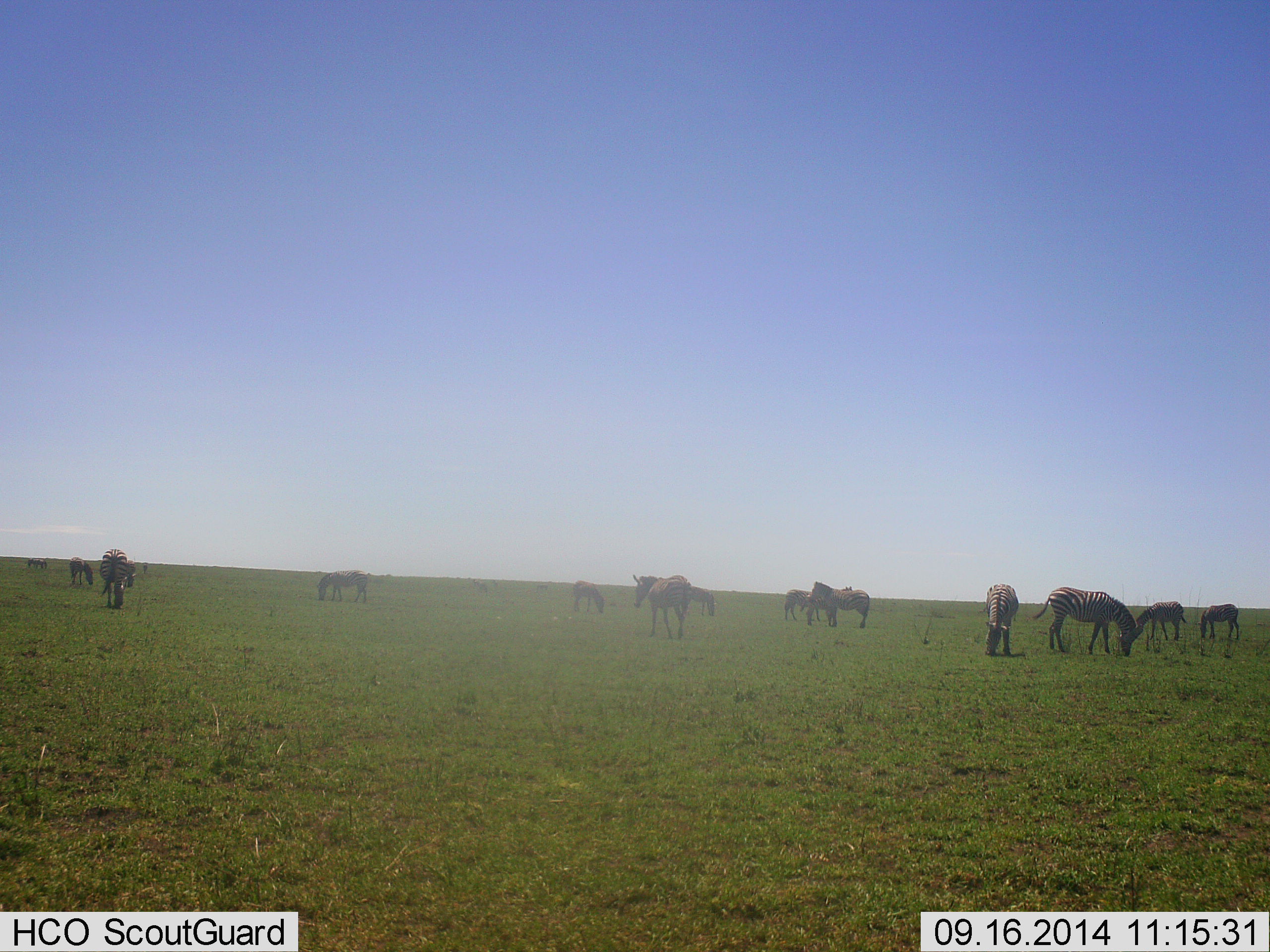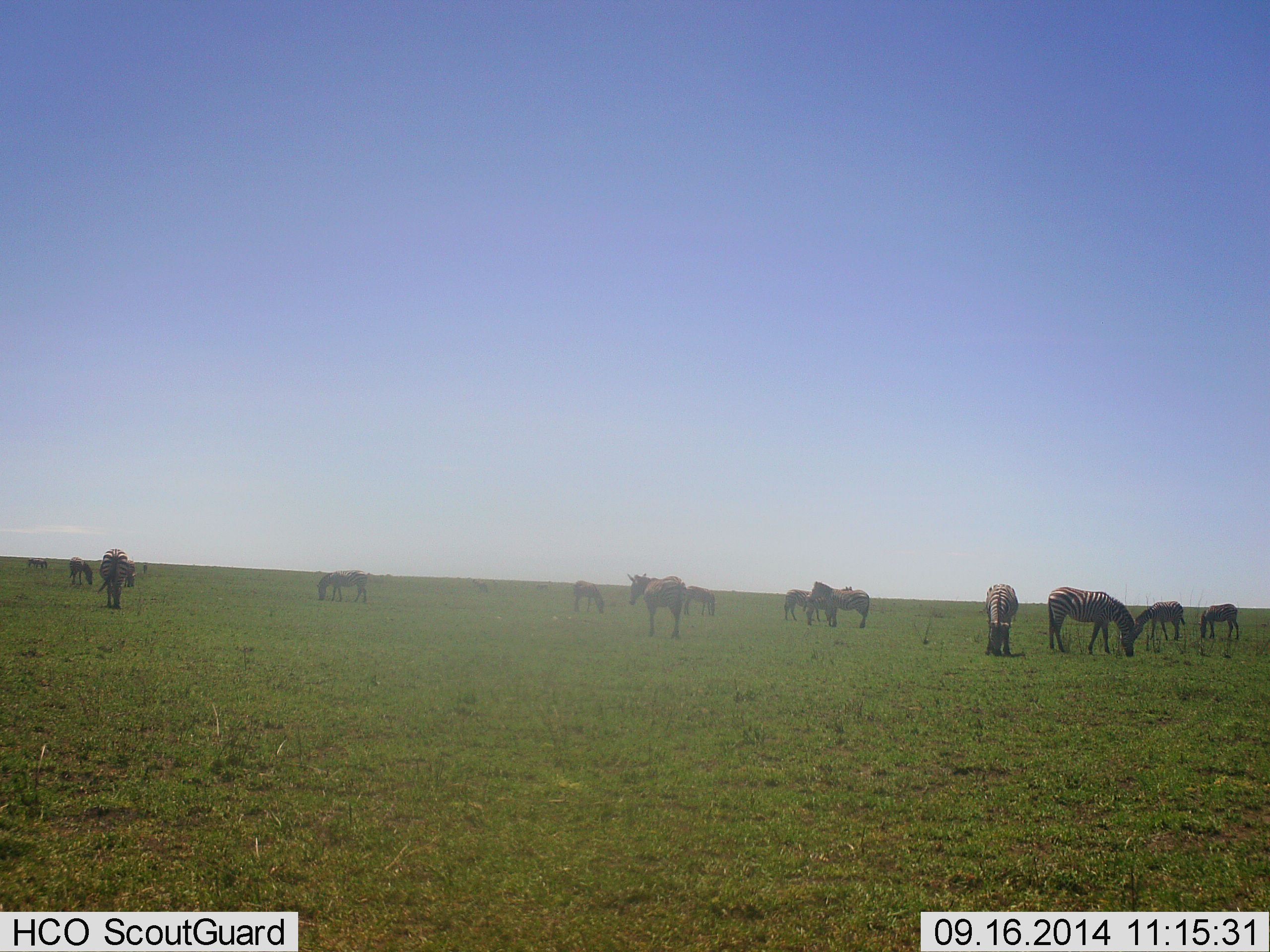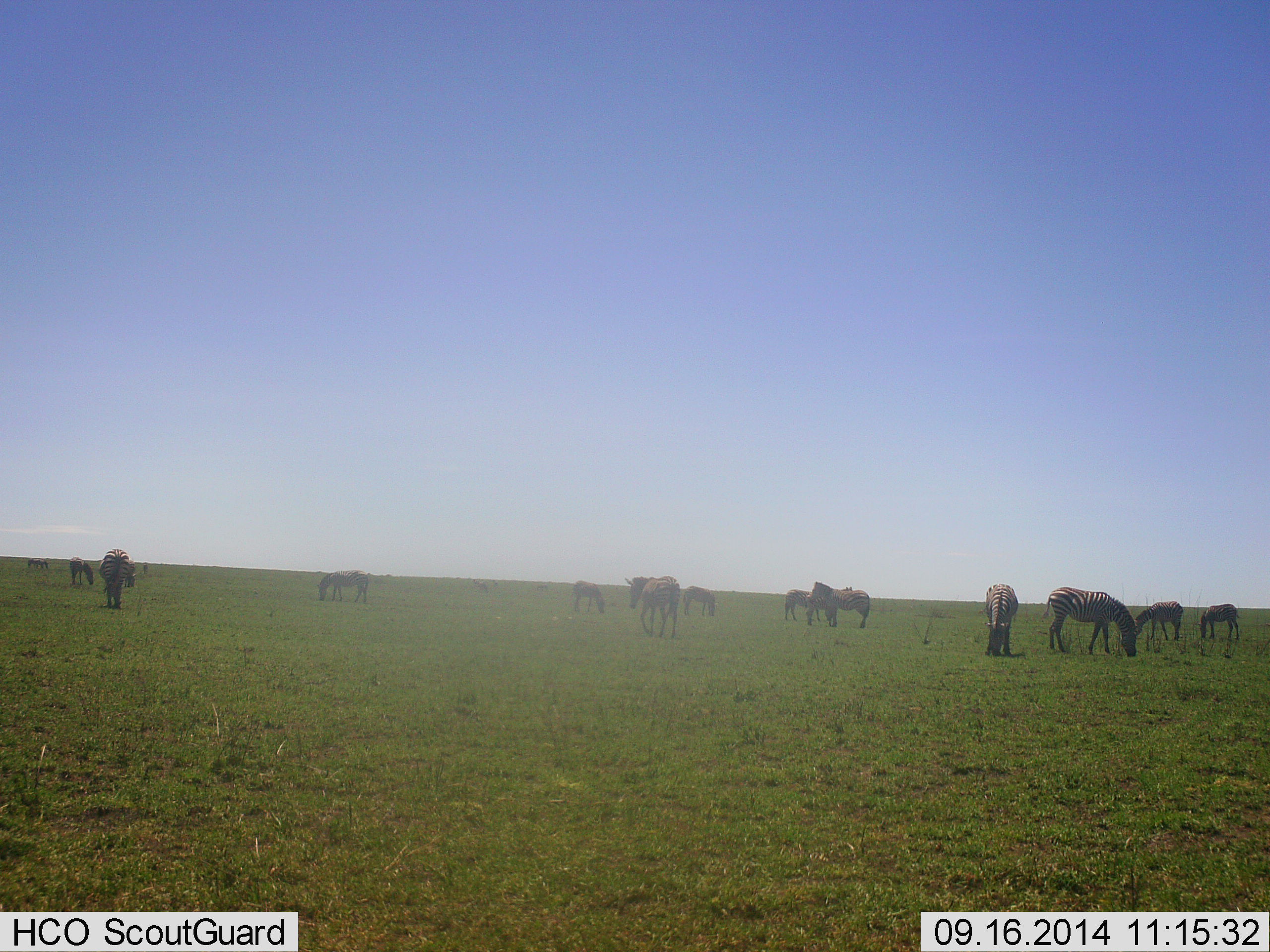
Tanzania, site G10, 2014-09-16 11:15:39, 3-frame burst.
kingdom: Animalia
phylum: Chordata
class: Mammalia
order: Perissodactyla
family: Equidae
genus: Equus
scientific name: Equus quagga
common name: plains zebra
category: zebra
Zebra (plains zebra) (Equus quagga), count 11-50. Behavior (volunteer vote fractions): standing 50%, resting 10%, moving 50%, interacting 10%. Young present (vote fraction): 10%. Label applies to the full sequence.